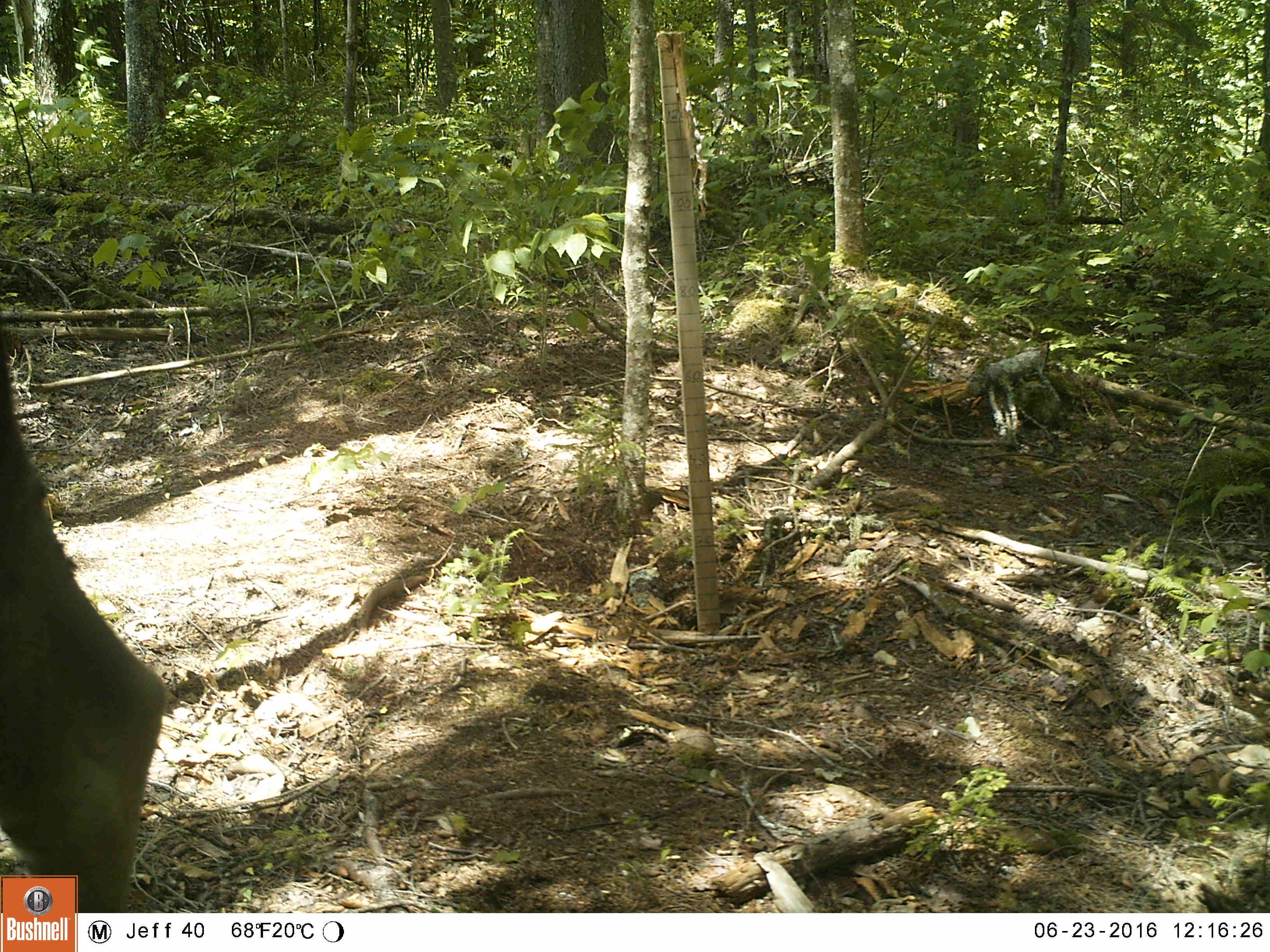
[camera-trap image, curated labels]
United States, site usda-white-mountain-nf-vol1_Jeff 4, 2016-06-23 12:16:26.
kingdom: Animalia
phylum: Chordata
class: Mammalia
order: Artiodactyla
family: Cervidae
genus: Alces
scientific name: Alces alces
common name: moose